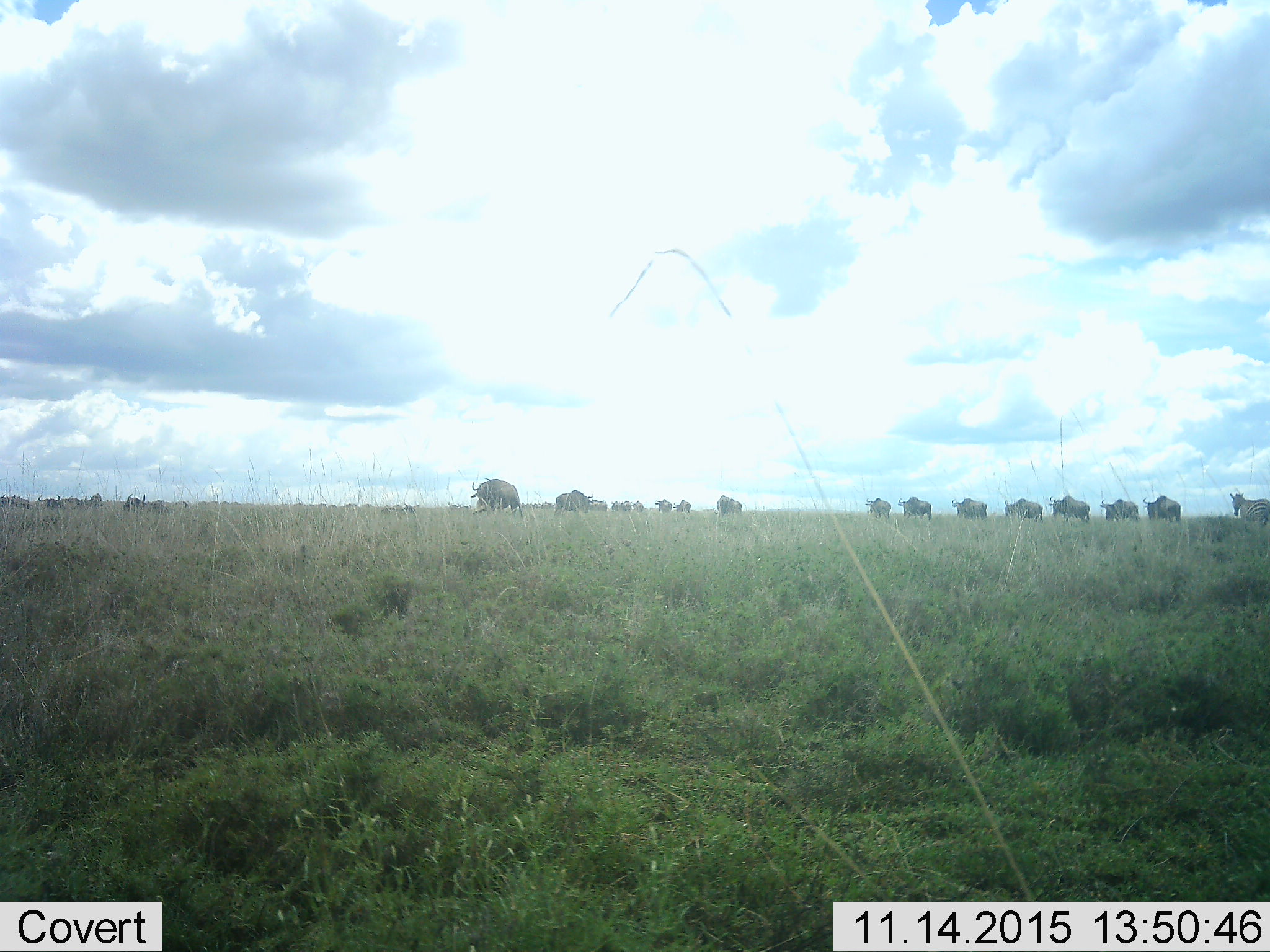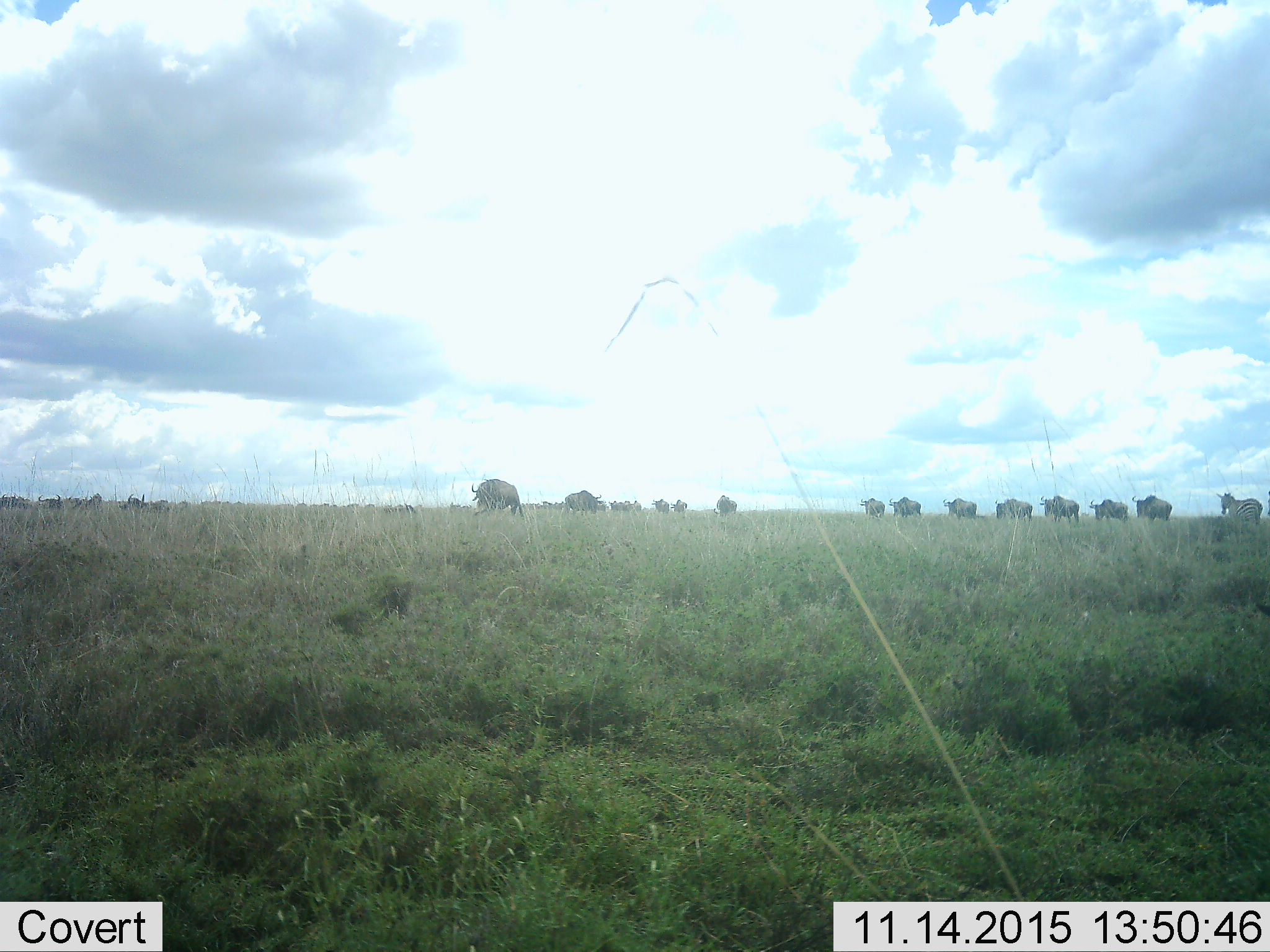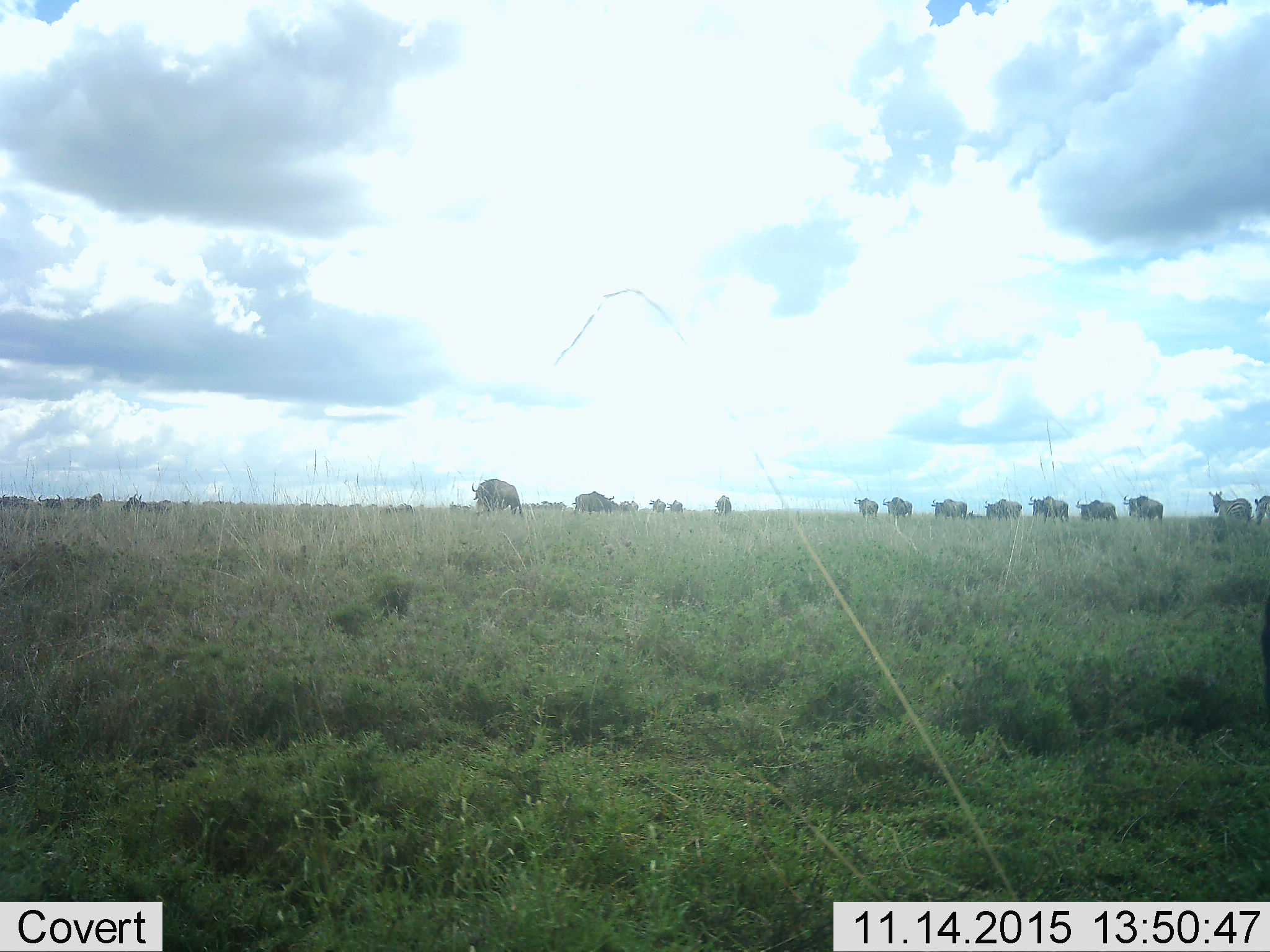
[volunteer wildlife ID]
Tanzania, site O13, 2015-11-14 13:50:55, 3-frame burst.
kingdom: Animalia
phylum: Chordata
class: Mammalia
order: Artiodactyla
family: Bovidae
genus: Connochaetes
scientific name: Connochaetes taurinus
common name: blue wildebeest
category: wildebeest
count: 11-50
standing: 17%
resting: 0%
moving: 100%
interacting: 0%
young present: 0%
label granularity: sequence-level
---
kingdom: Animalia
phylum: Chordata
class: Mammalia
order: Perissodactyla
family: Equidae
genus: Equus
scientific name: Equus quagga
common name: plains zebra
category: zebra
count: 2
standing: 17%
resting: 0%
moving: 100%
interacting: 0%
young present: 0%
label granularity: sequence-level